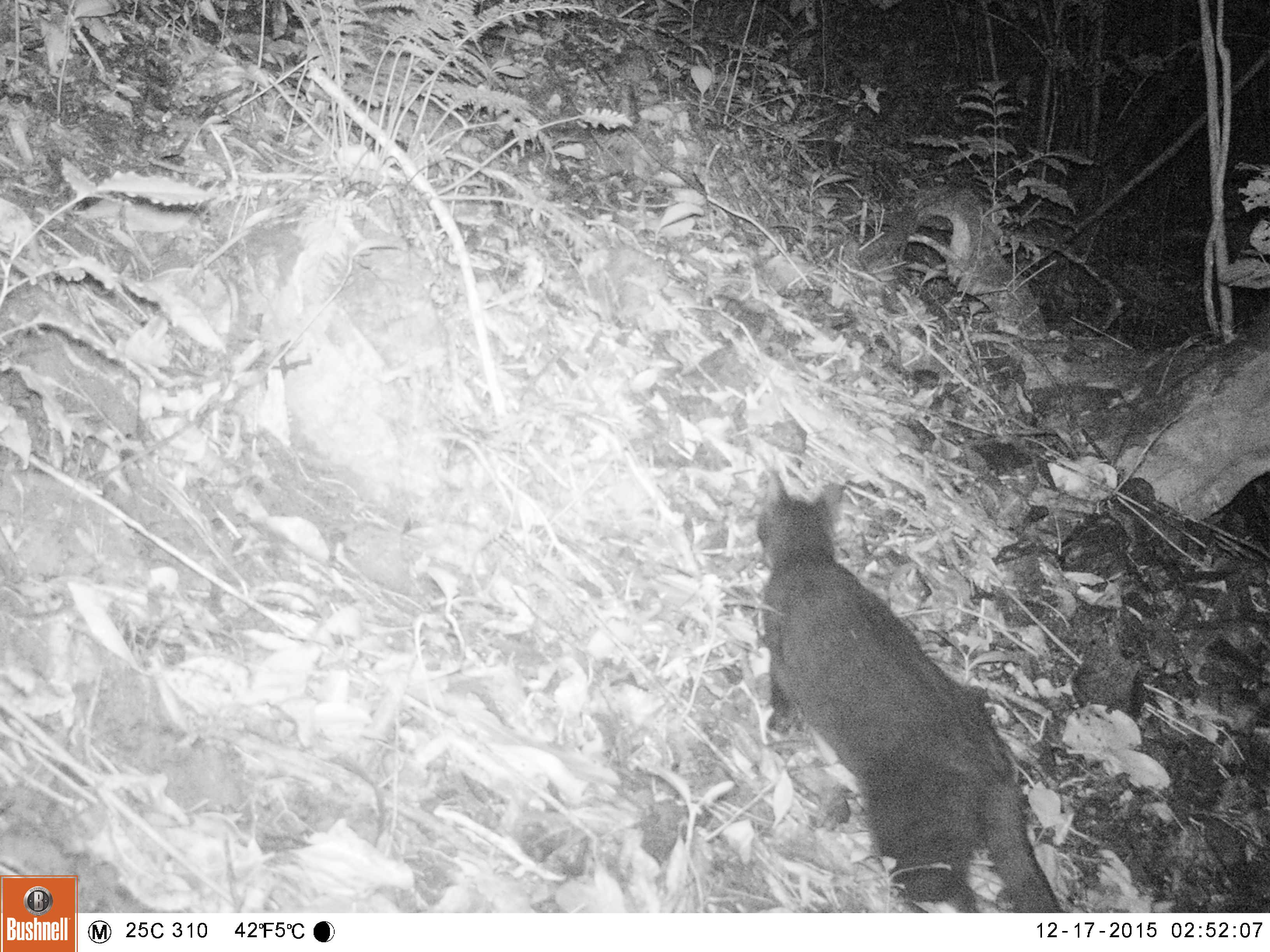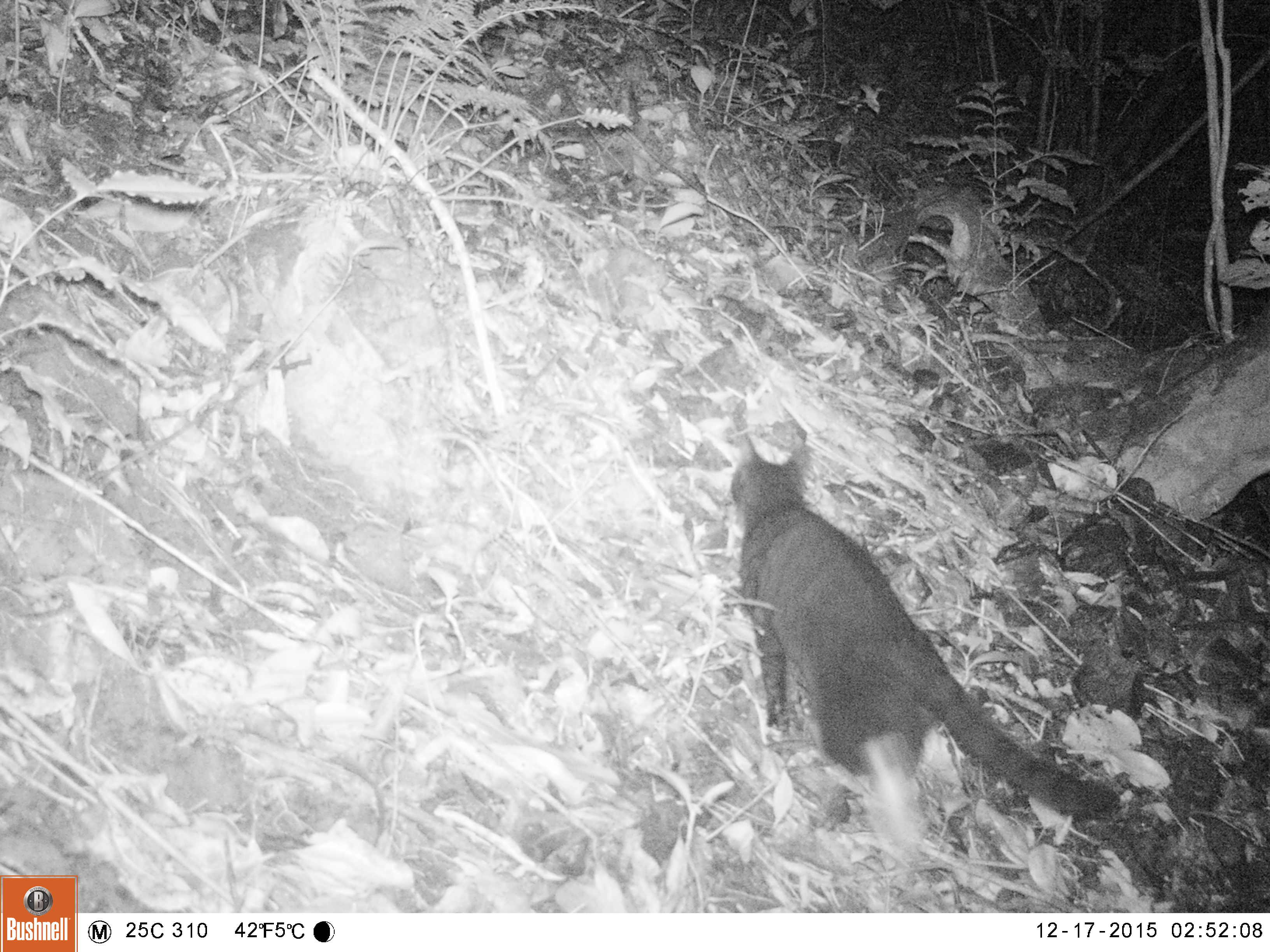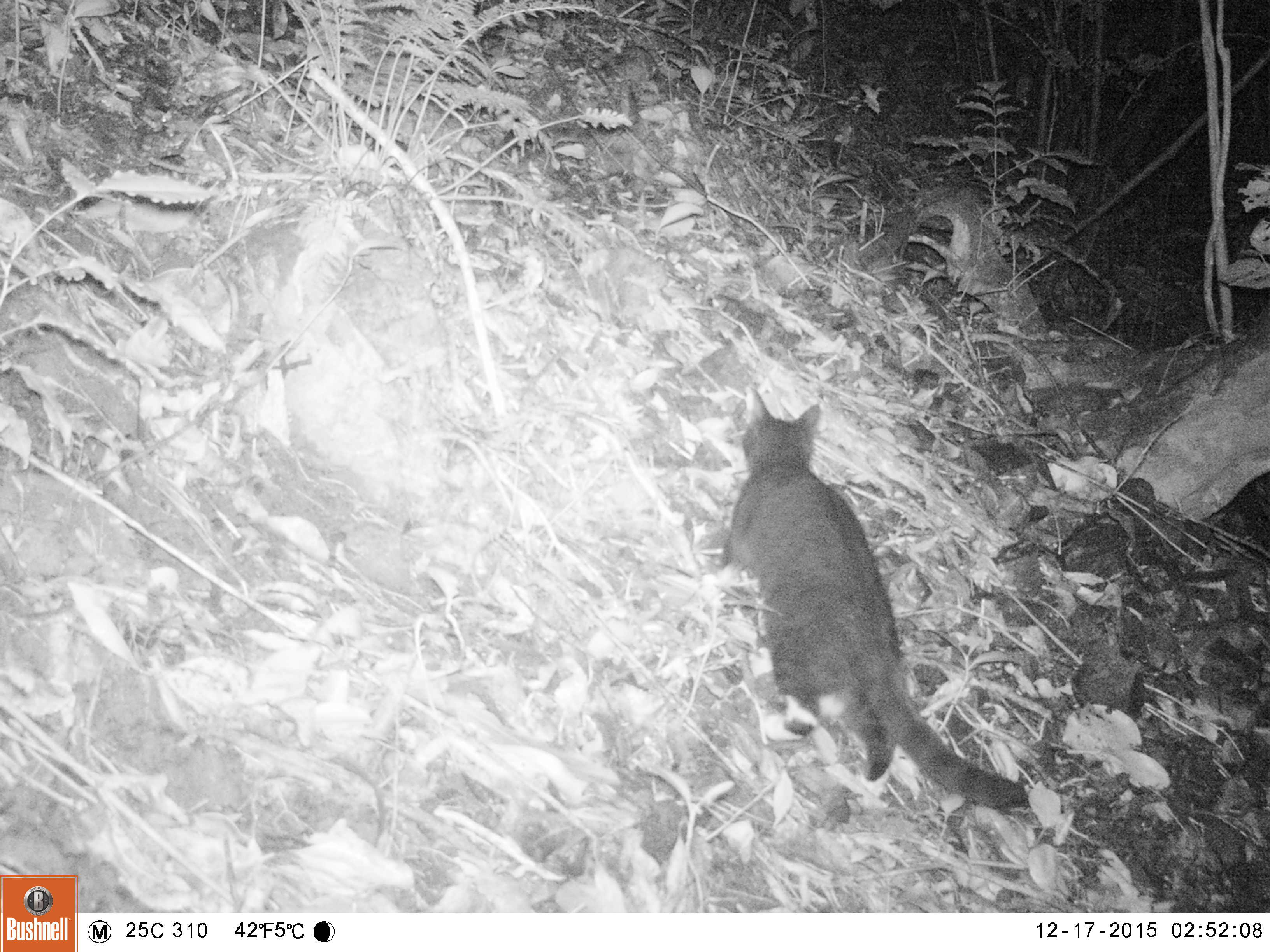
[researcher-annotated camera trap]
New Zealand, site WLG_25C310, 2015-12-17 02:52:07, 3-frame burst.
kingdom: Animalia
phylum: Chordata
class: Mammalia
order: Carnivora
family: Felidae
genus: Felis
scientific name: Felis catus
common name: domestic cat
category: cat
Cat (domestic cat) (Felis catus).